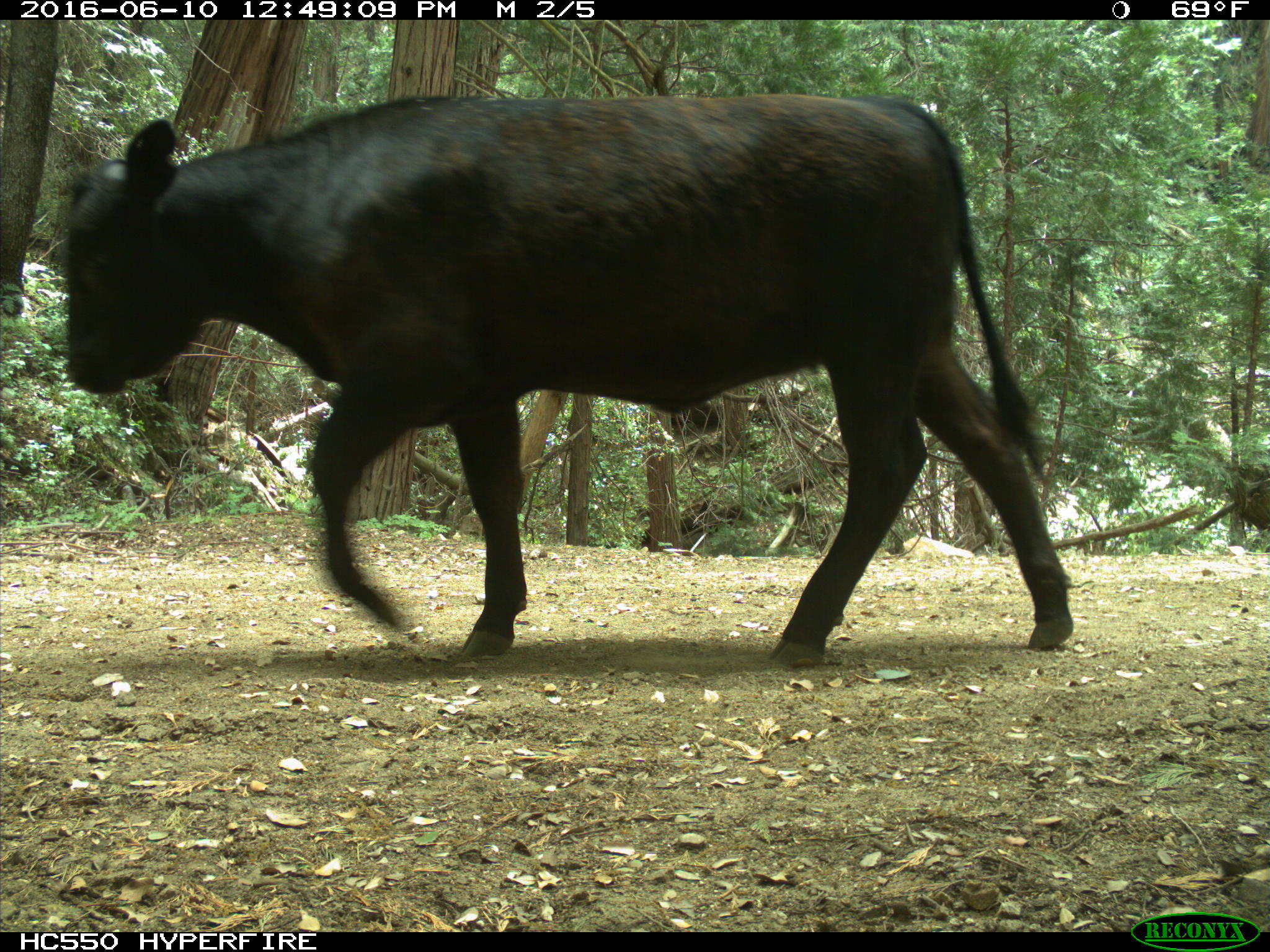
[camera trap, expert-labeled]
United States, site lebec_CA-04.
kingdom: Animalia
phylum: Chordata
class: Mammalia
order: Artiodactyla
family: Bovidae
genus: Bos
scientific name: Bos taurus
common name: domestic cow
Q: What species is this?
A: Bos taurus (domestic cow).